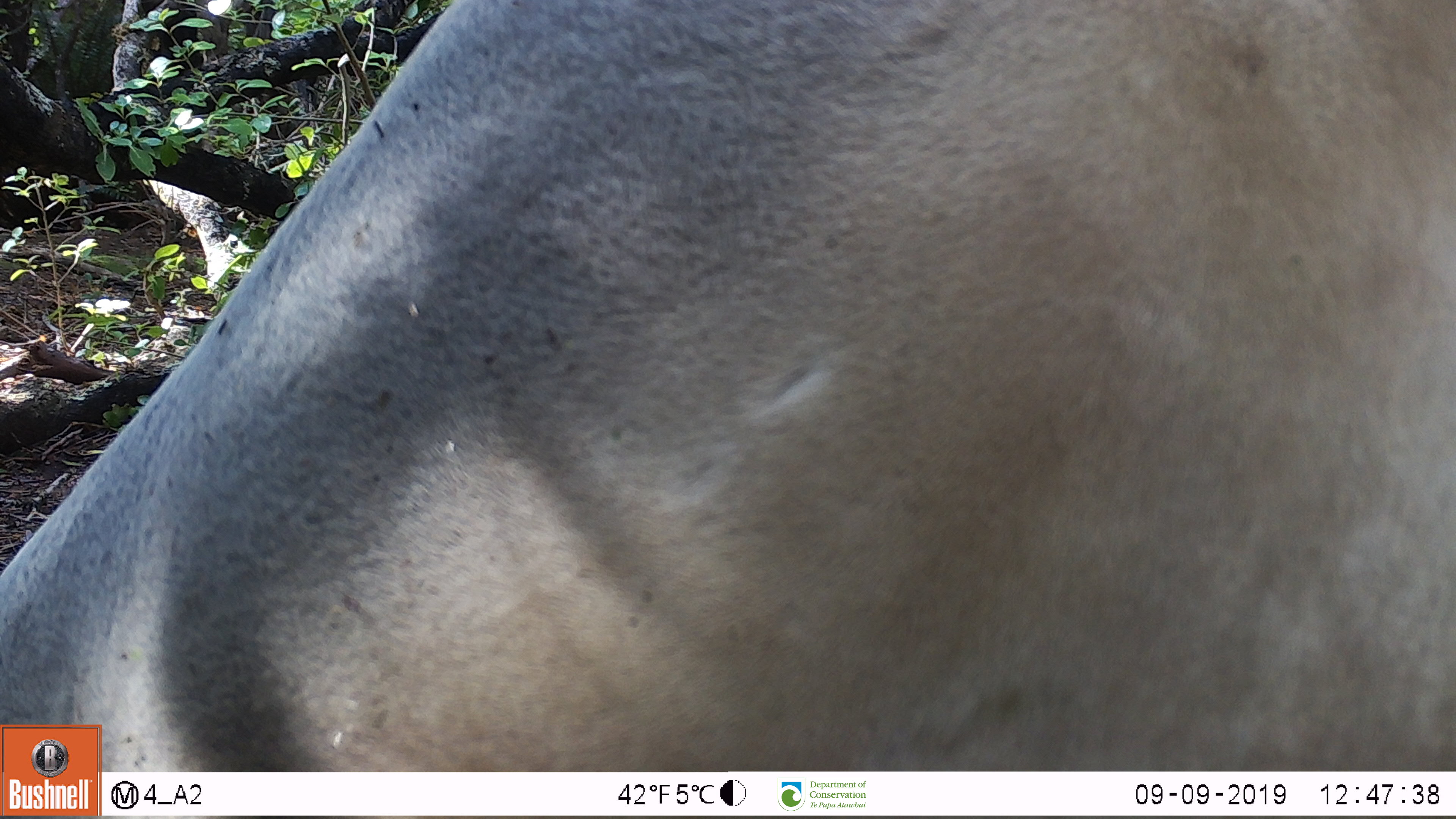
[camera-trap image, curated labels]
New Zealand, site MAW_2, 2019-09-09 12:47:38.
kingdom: Animalia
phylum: Chordata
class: Mammalia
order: Carnivora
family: Otariidae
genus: Phocarctos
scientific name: Phocarctos hookeri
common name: new zealand sea lion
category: sealion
Sealion (new zealand sea lion) (Phocarctos hookeri).